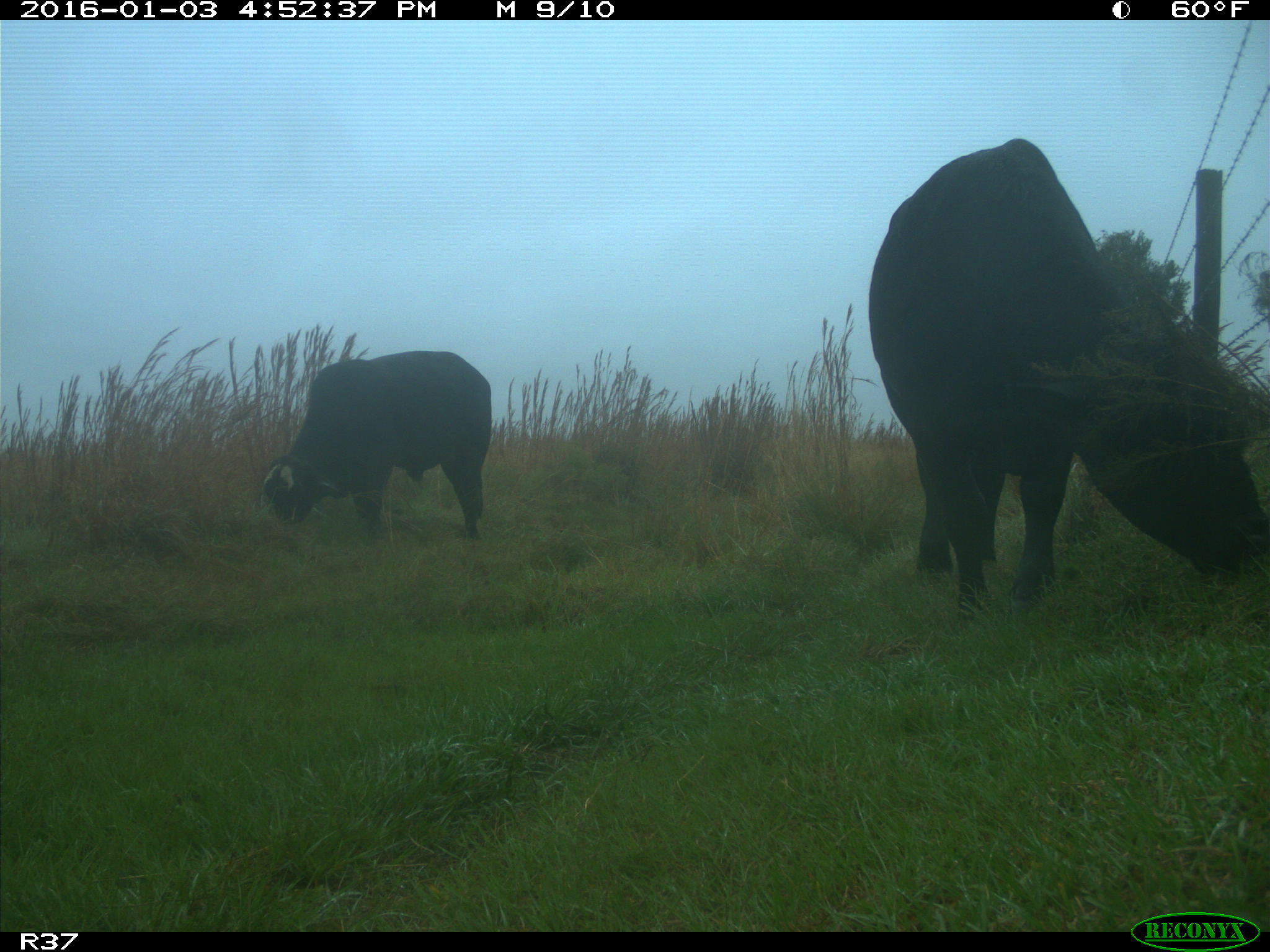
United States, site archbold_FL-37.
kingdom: Animalia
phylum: Chordata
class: Mammalia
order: Artiodactyla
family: Bovidae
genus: Bos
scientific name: Bos taurus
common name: domestic cow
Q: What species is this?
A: Bos taurus (domestic cow).